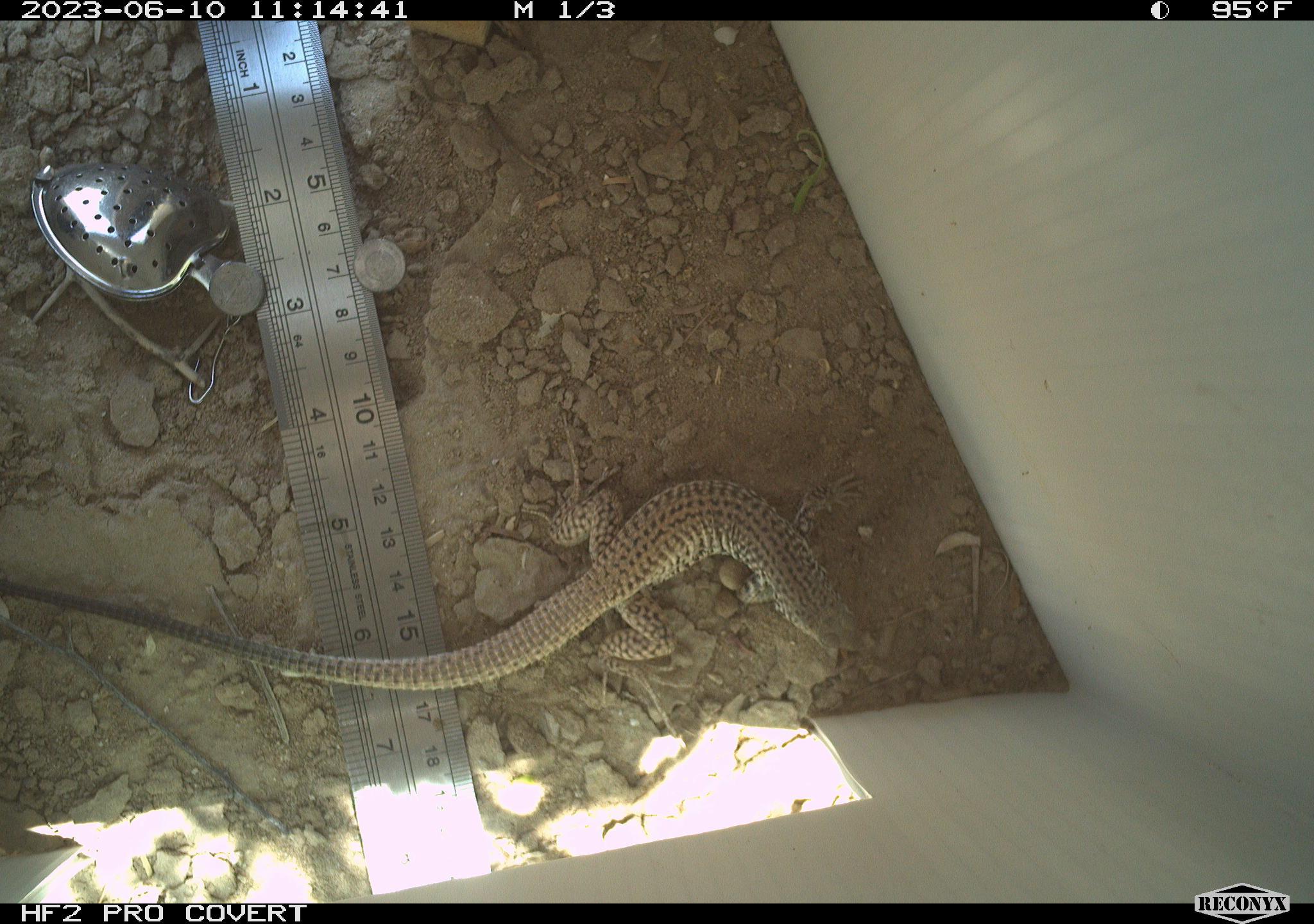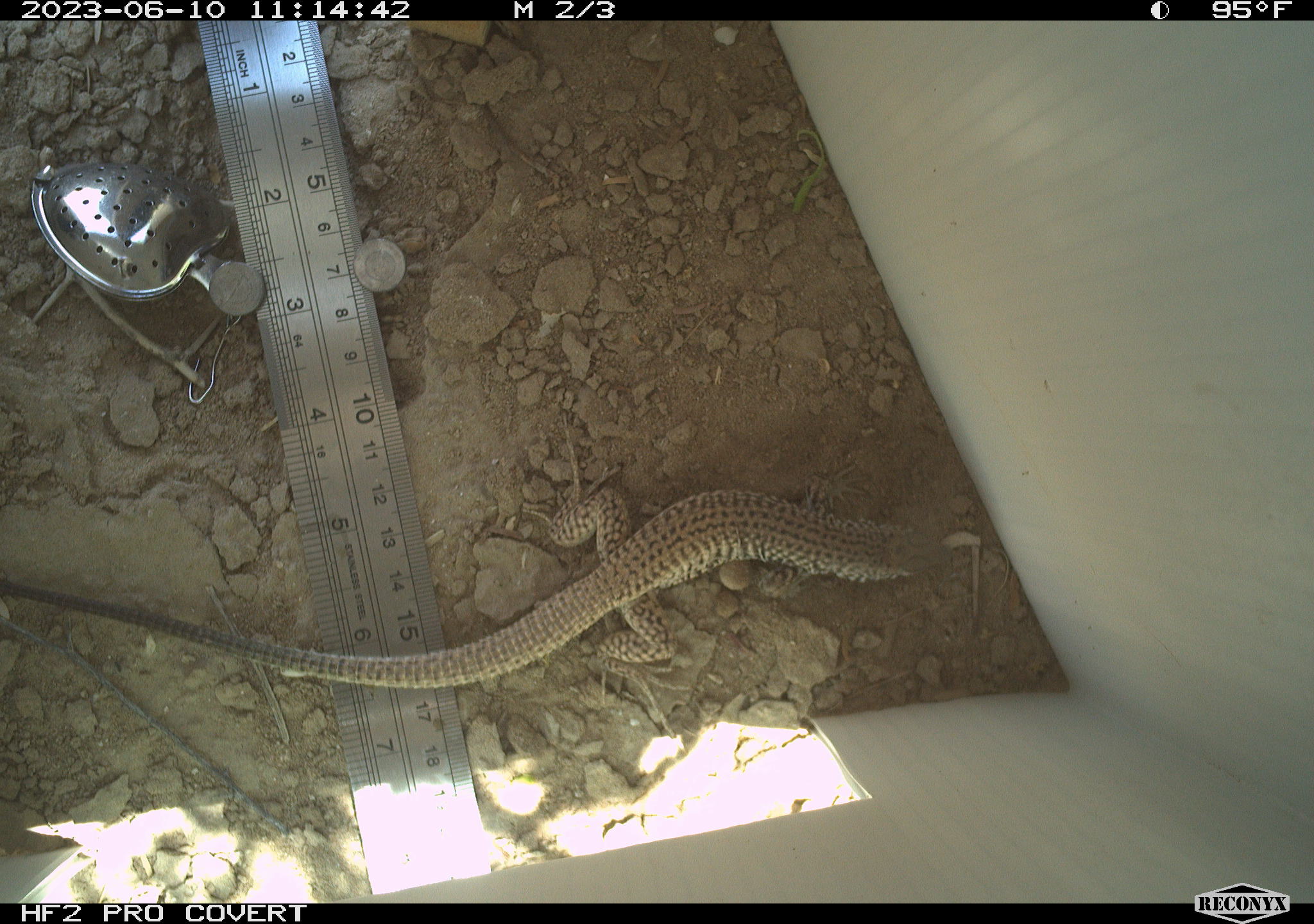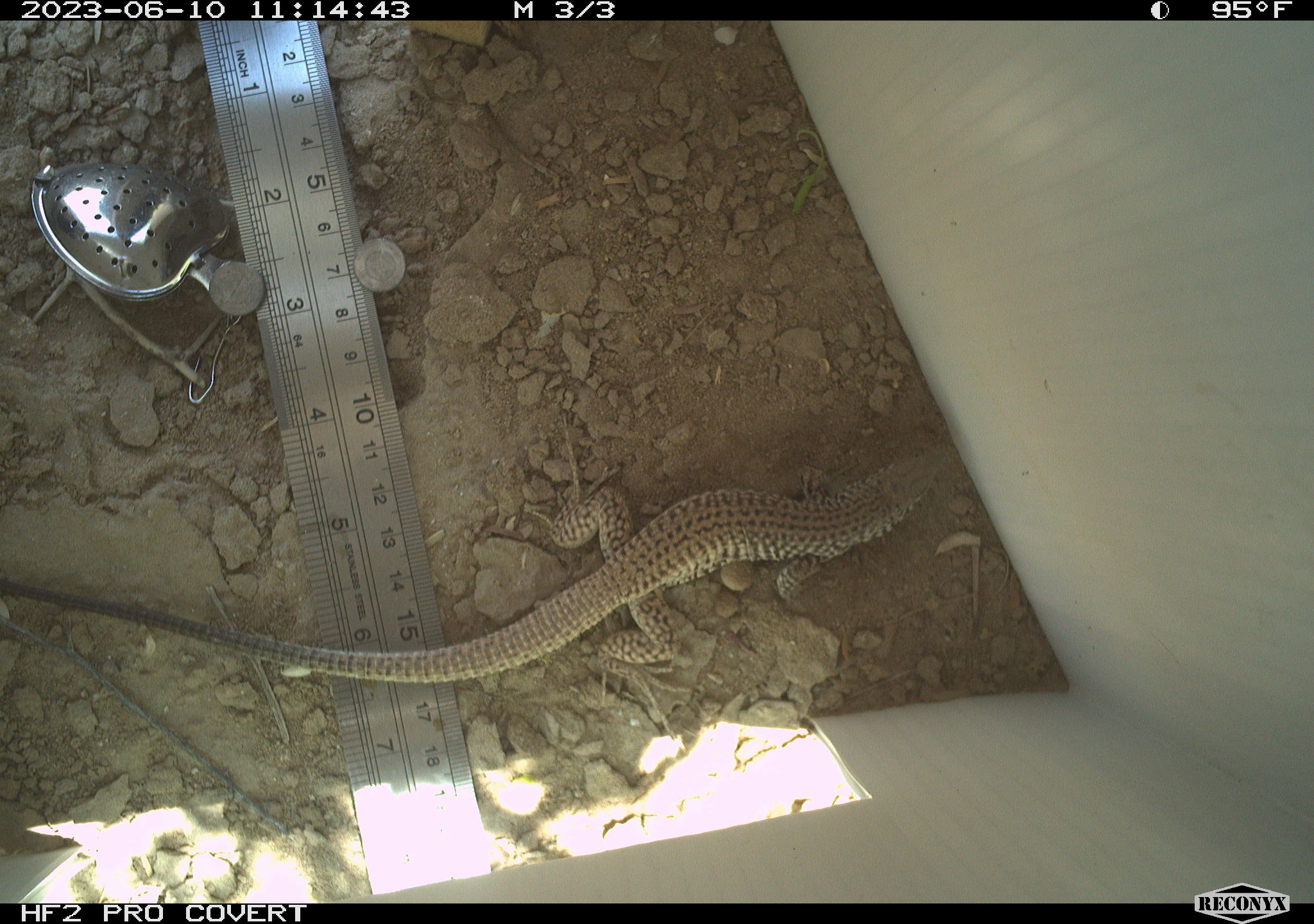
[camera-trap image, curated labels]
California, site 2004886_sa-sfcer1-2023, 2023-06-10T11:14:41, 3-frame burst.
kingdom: Animalia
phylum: Chordata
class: Reptilia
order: Squamata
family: Teiidae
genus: Aspidoscelis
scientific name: Aspidoscelis tigris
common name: western whiptail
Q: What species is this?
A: Western whiptail (Aspidoscelis tigris).